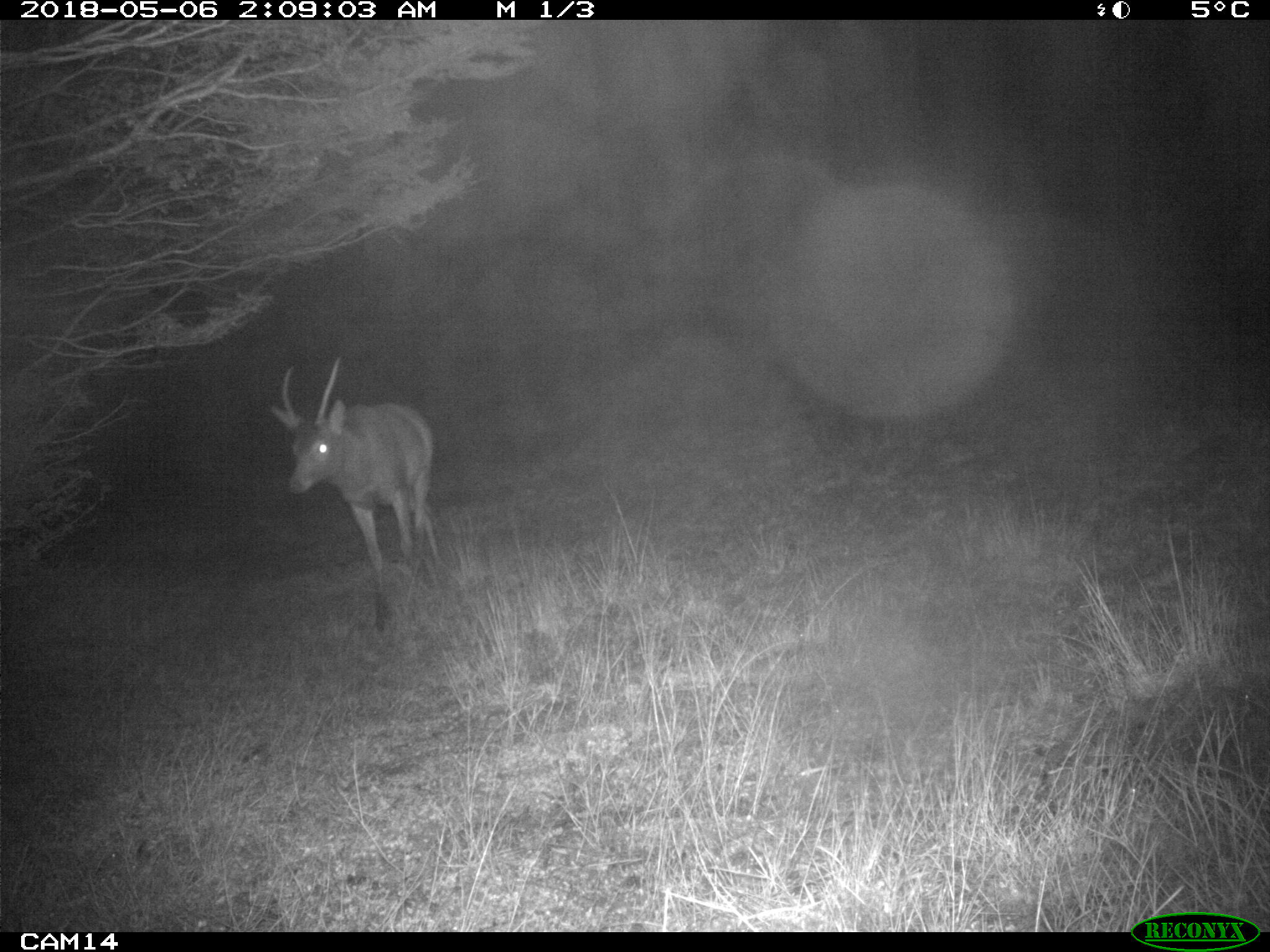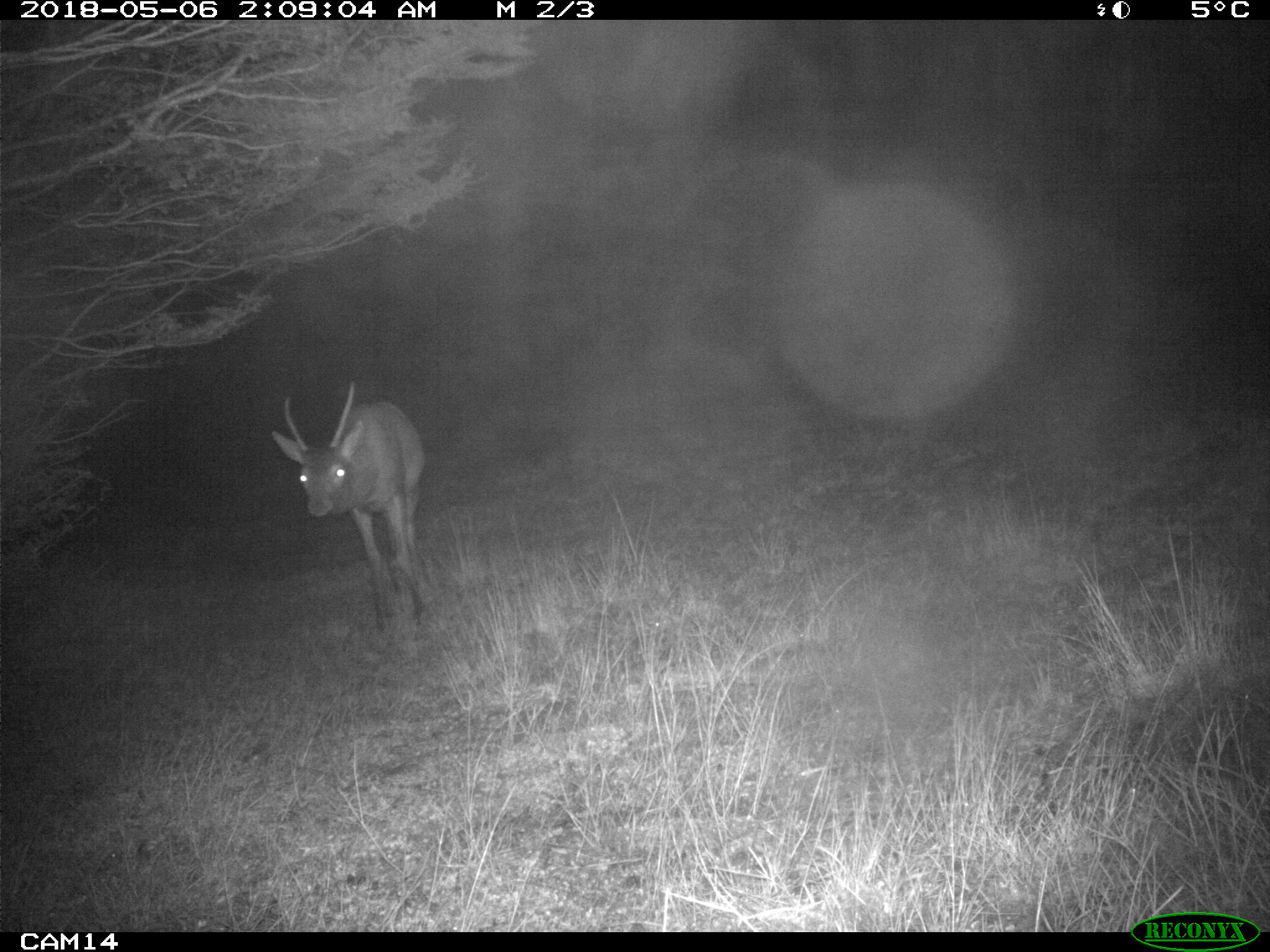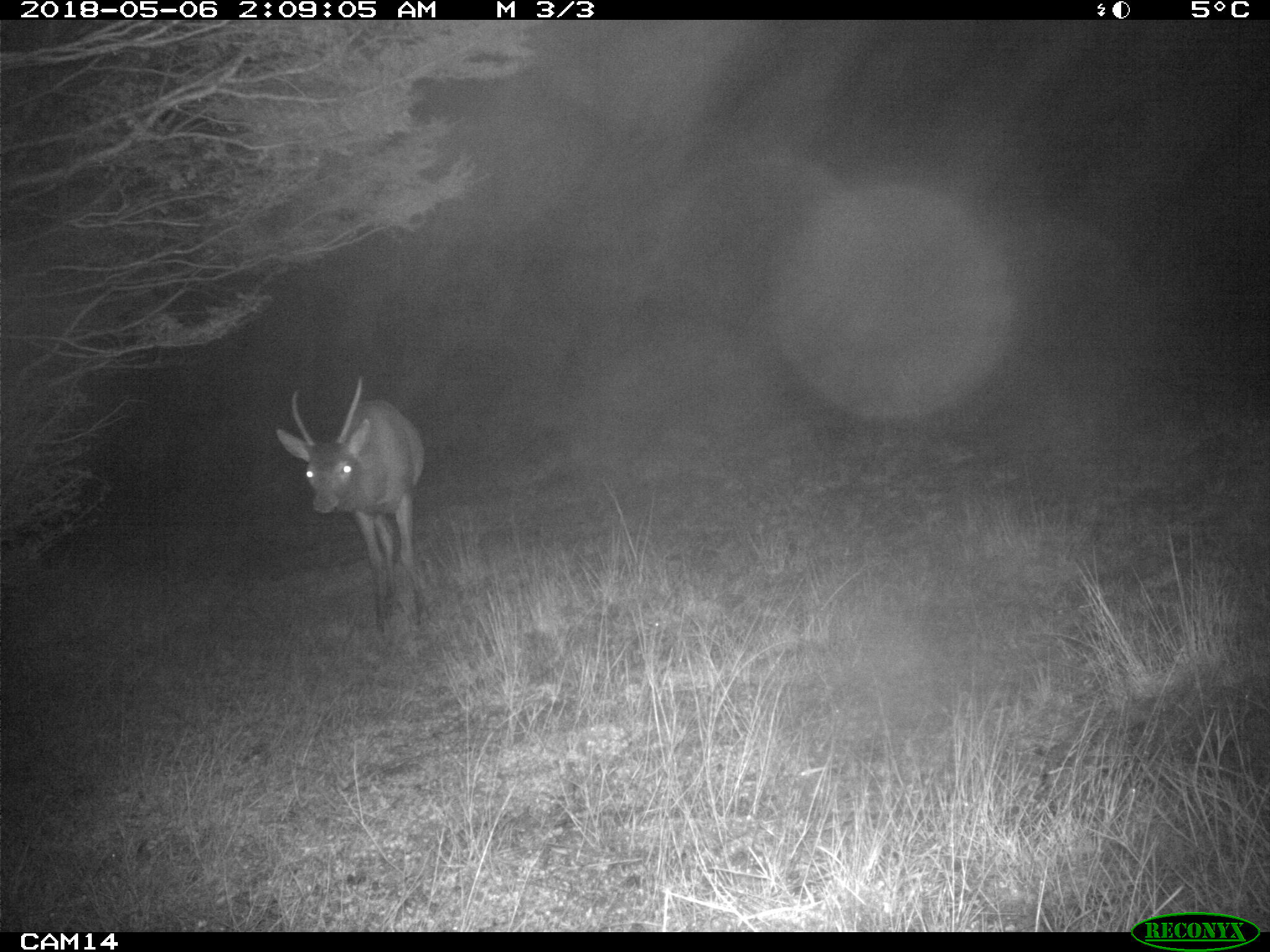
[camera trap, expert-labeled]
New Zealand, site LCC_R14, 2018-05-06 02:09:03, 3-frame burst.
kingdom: Animalia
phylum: Chordata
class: Mammalia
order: Artiodactyla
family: Cervidae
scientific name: Cervidae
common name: deer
Deer (Cervidae).